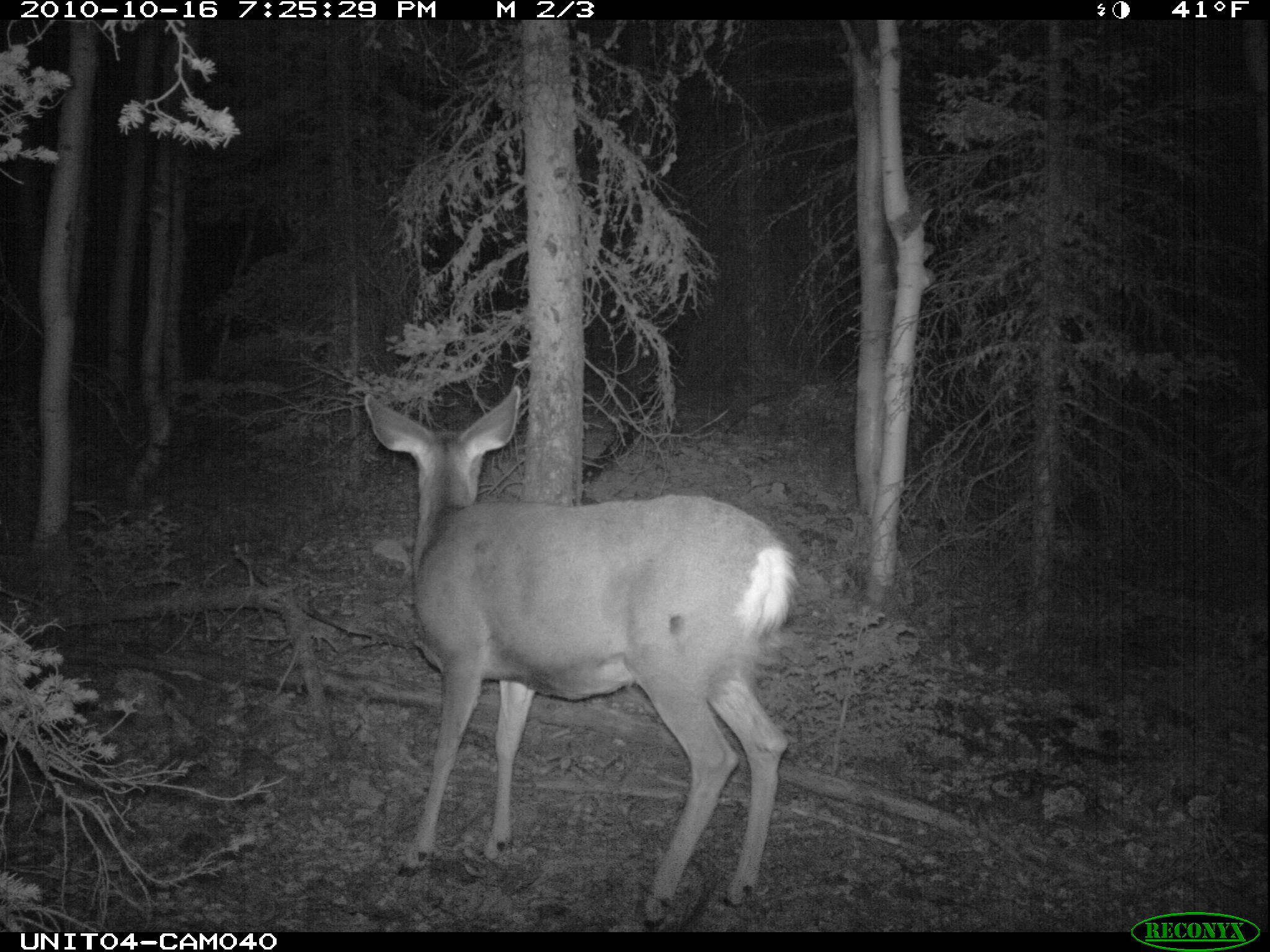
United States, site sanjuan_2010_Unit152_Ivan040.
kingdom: Animalia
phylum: Chordata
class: Mammalia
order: Artiodactyla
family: Cervidae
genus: Odocoileus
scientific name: Odocoileus hemionus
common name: mule deer